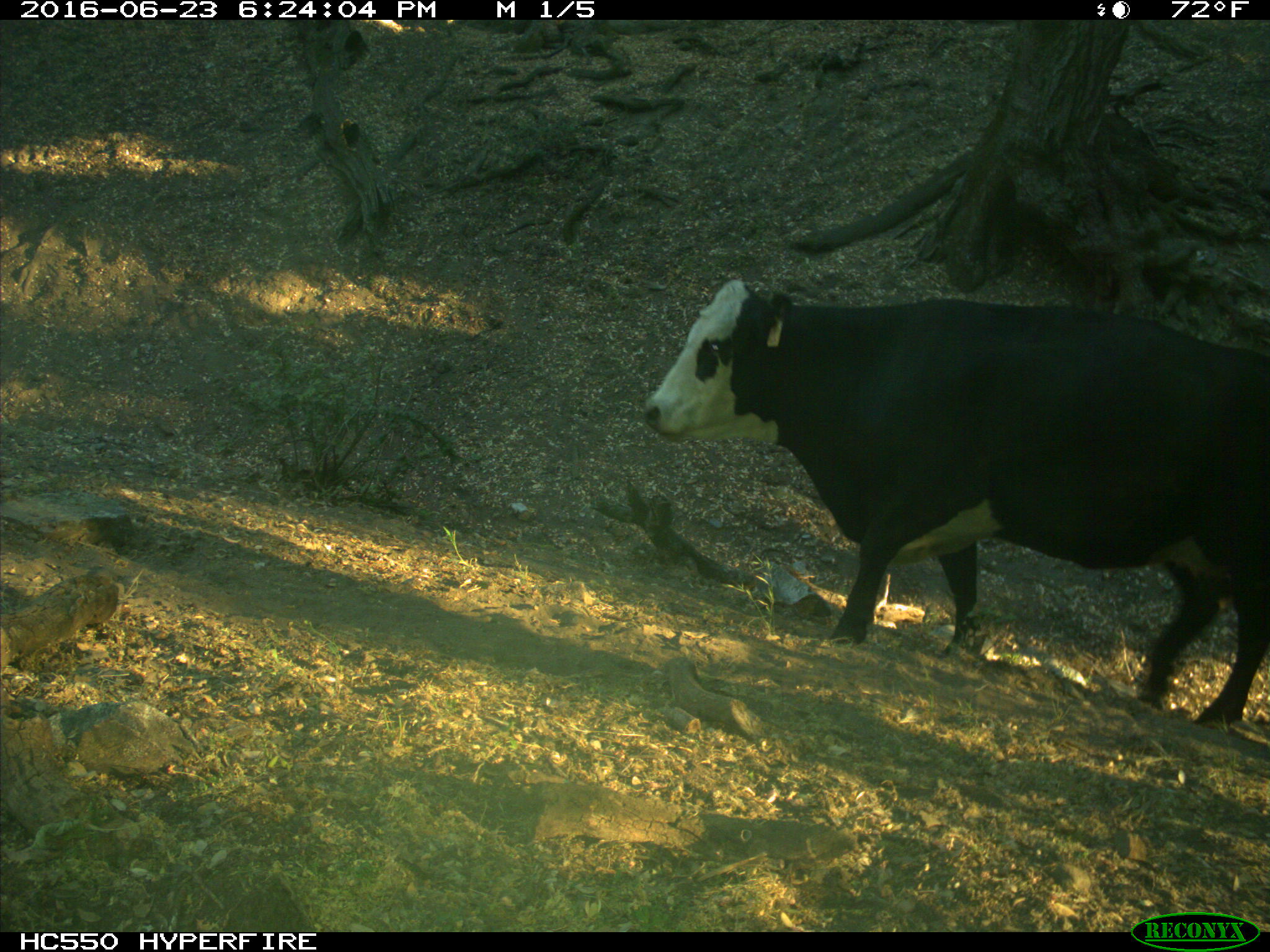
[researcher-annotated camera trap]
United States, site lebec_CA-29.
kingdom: Animalia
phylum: Chordata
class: Mammalia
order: Artiodactyla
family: Bovidae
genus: Bos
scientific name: Bos taurus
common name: domestic cow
Bos taurus (domestic cow).